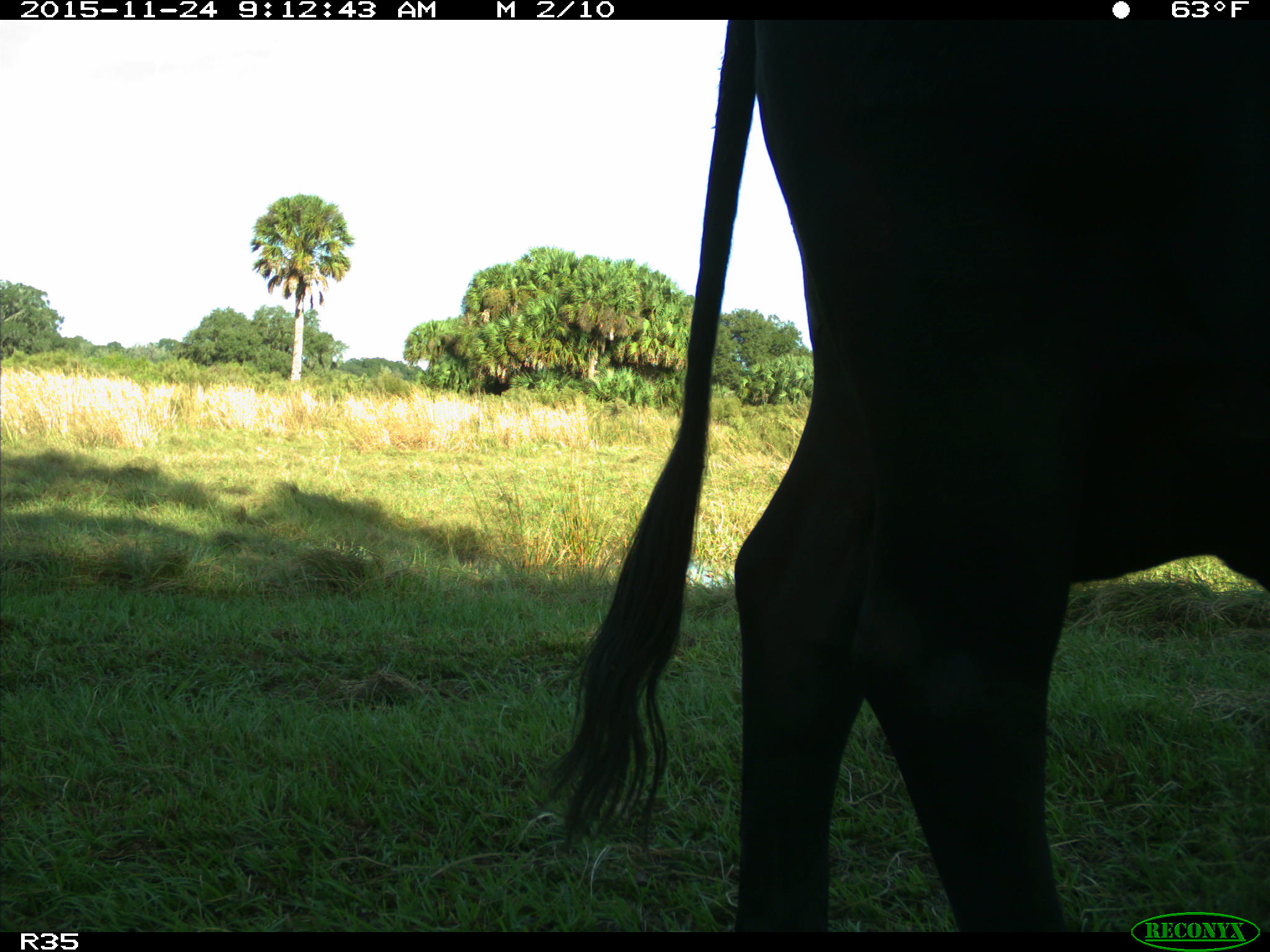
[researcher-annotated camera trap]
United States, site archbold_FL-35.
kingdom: Animalia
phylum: Chordata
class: Mammalia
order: Artiodactyla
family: Bovidae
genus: Bos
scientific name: Bos taurus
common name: domestic cow